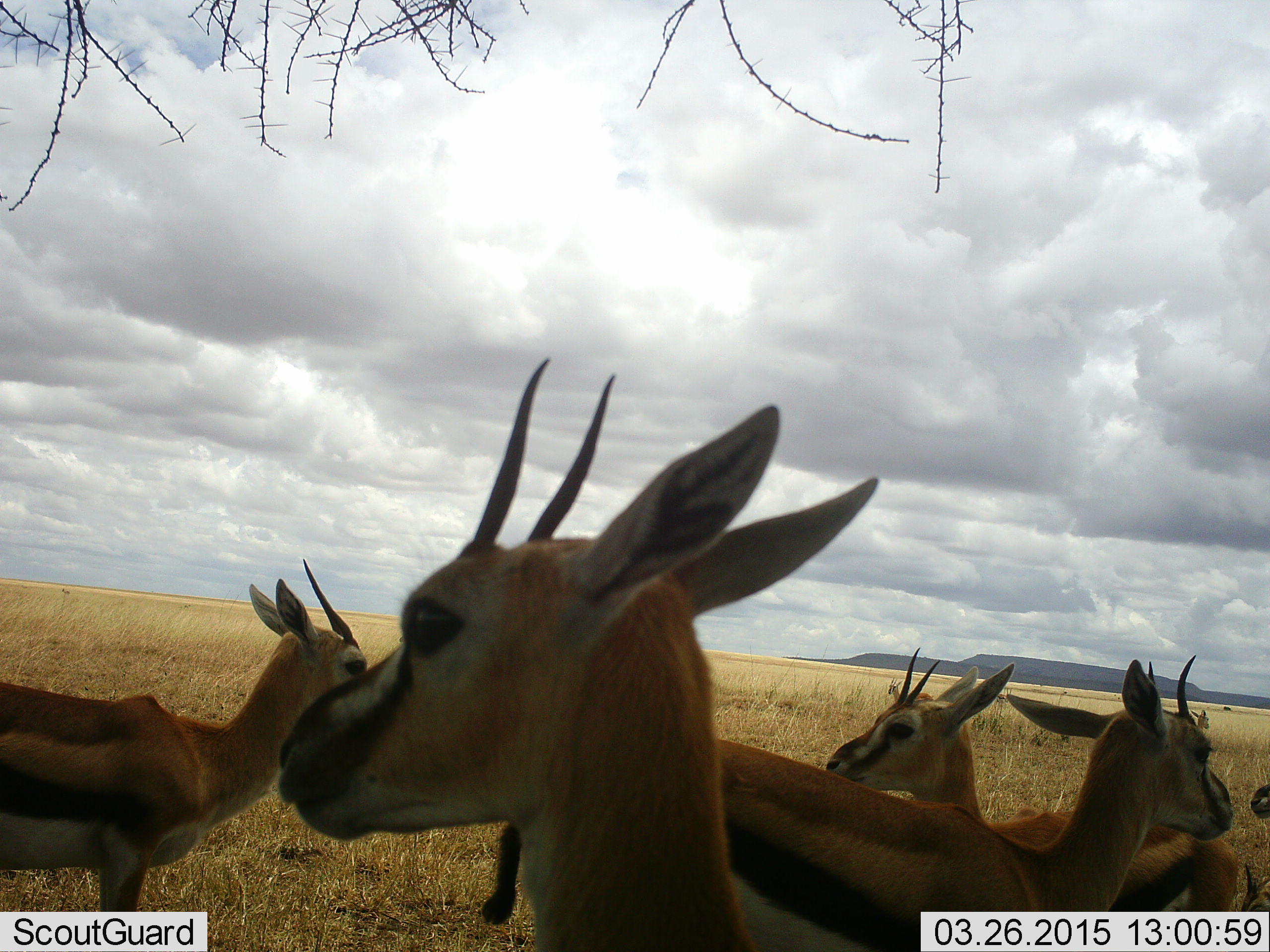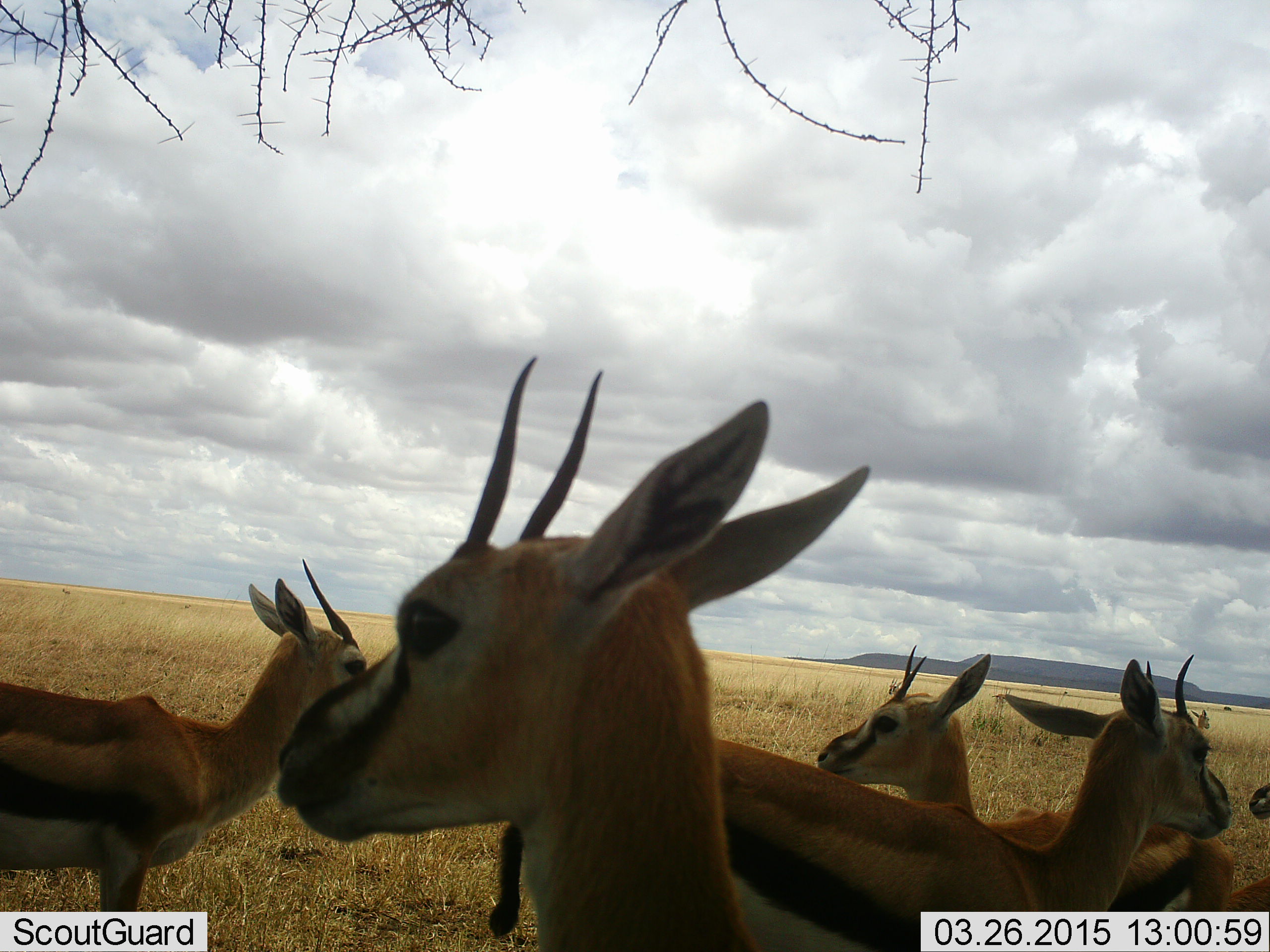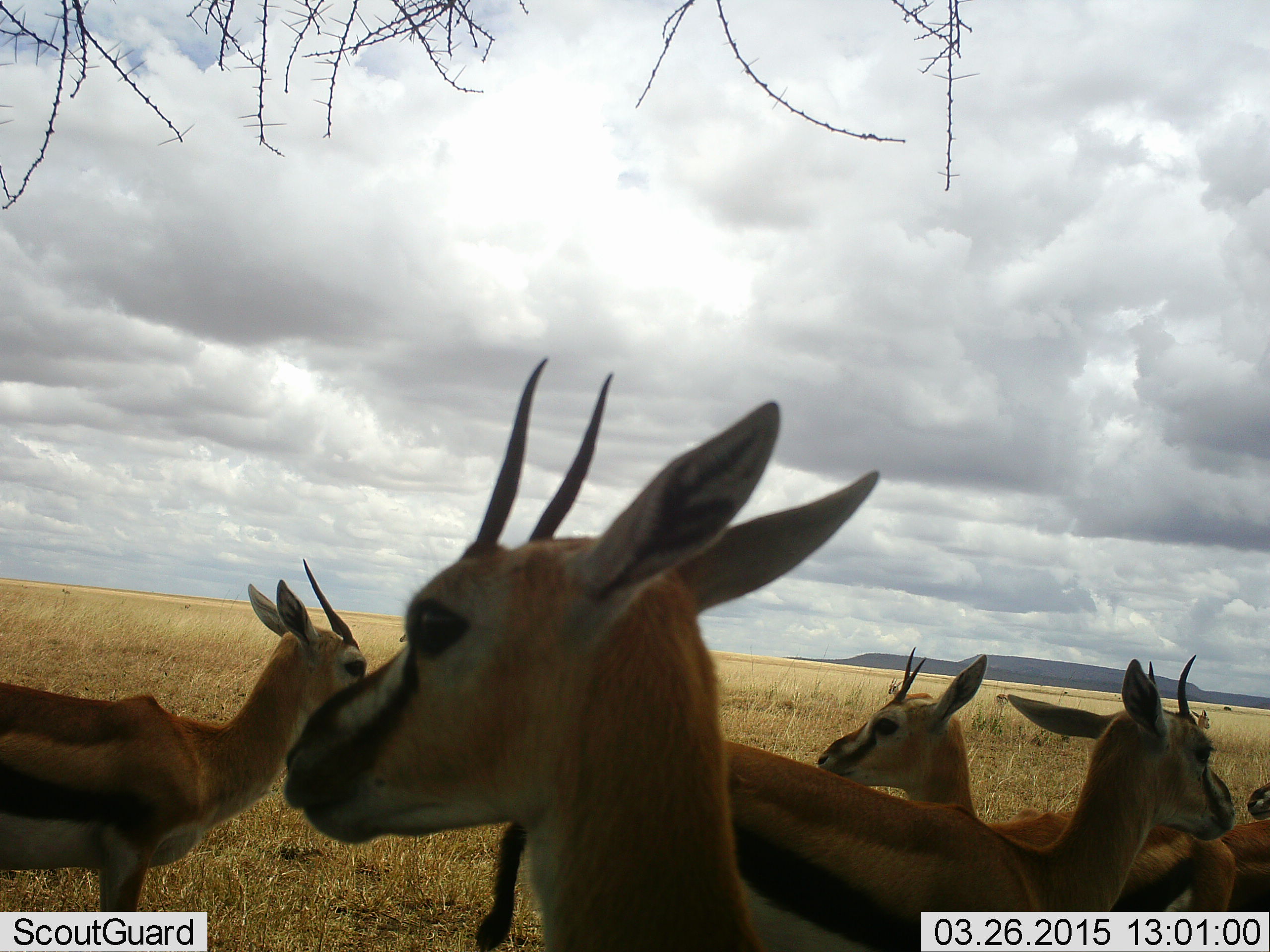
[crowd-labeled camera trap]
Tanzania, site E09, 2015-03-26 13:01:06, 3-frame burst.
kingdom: Animalia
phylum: Chordata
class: Mammalia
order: Artiodactyla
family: Bovidae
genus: Eudorcas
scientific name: Eudorcas thomsonii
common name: thomson's gazelle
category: gazellethomsons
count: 6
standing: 100%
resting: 0%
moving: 10%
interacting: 0%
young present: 0%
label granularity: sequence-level